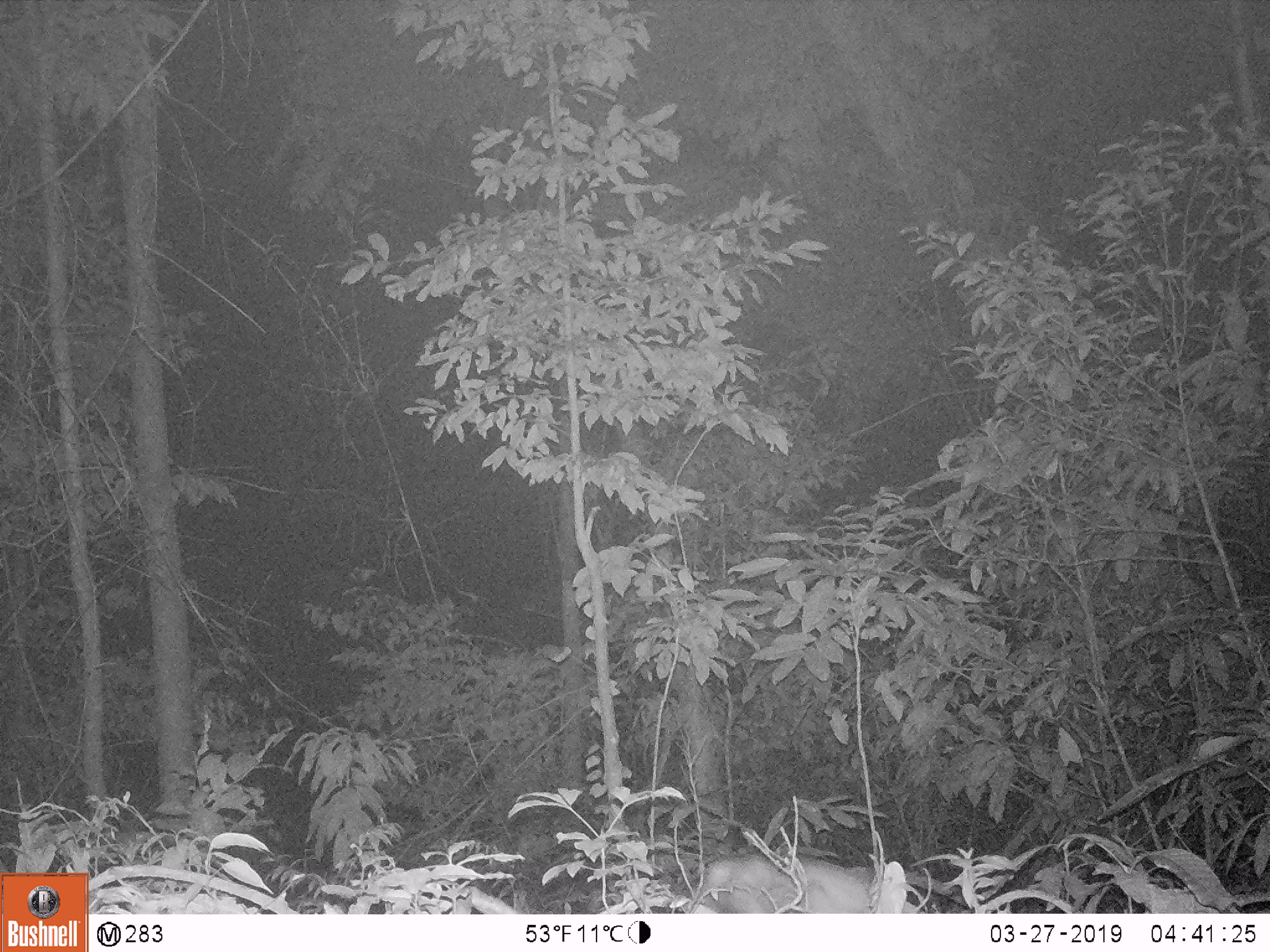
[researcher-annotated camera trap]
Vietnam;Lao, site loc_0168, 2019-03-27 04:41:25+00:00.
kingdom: Animalia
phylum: Chordata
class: Mammalia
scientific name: Mammalia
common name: mammal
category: unidentified small mammal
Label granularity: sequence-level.